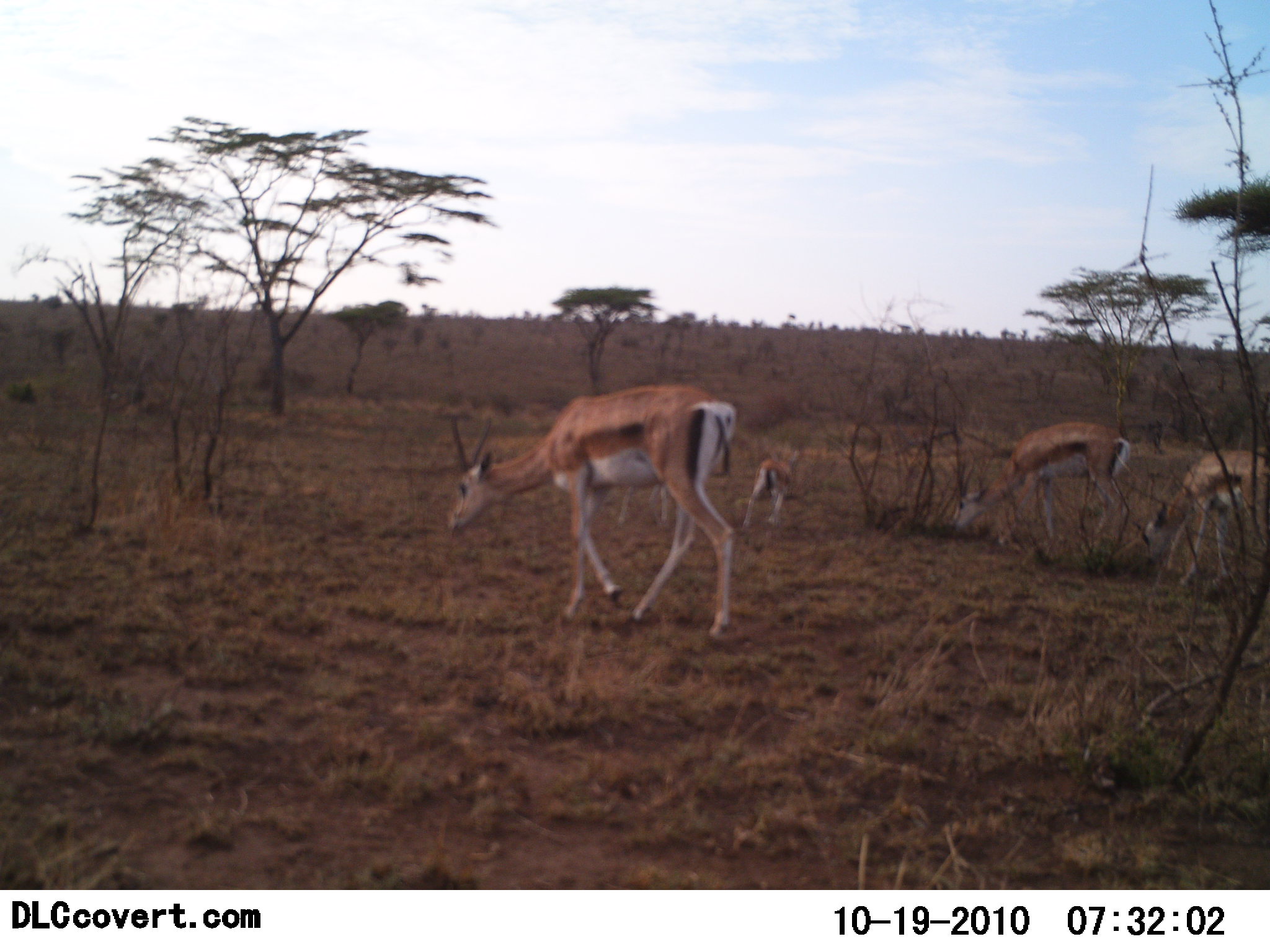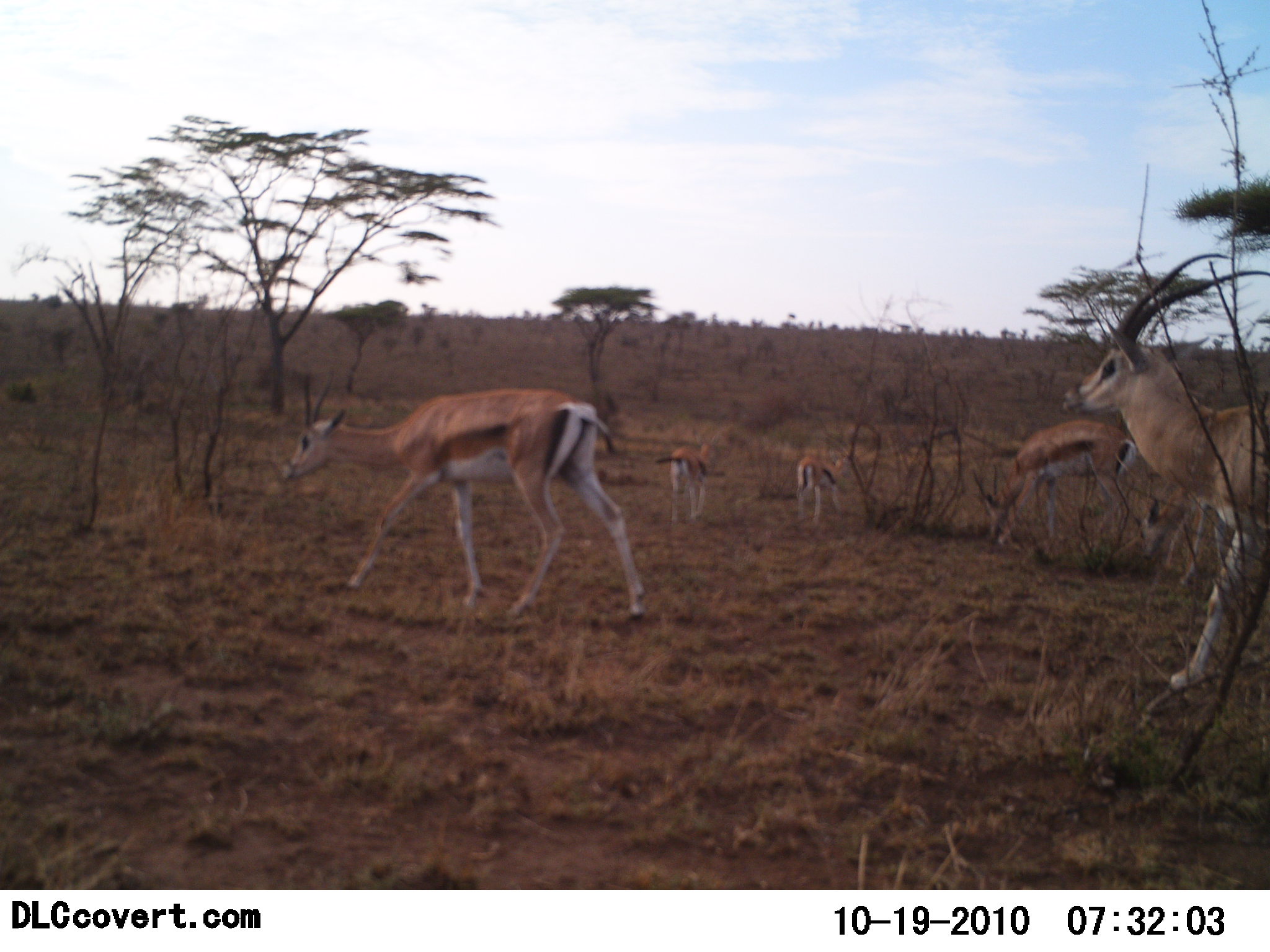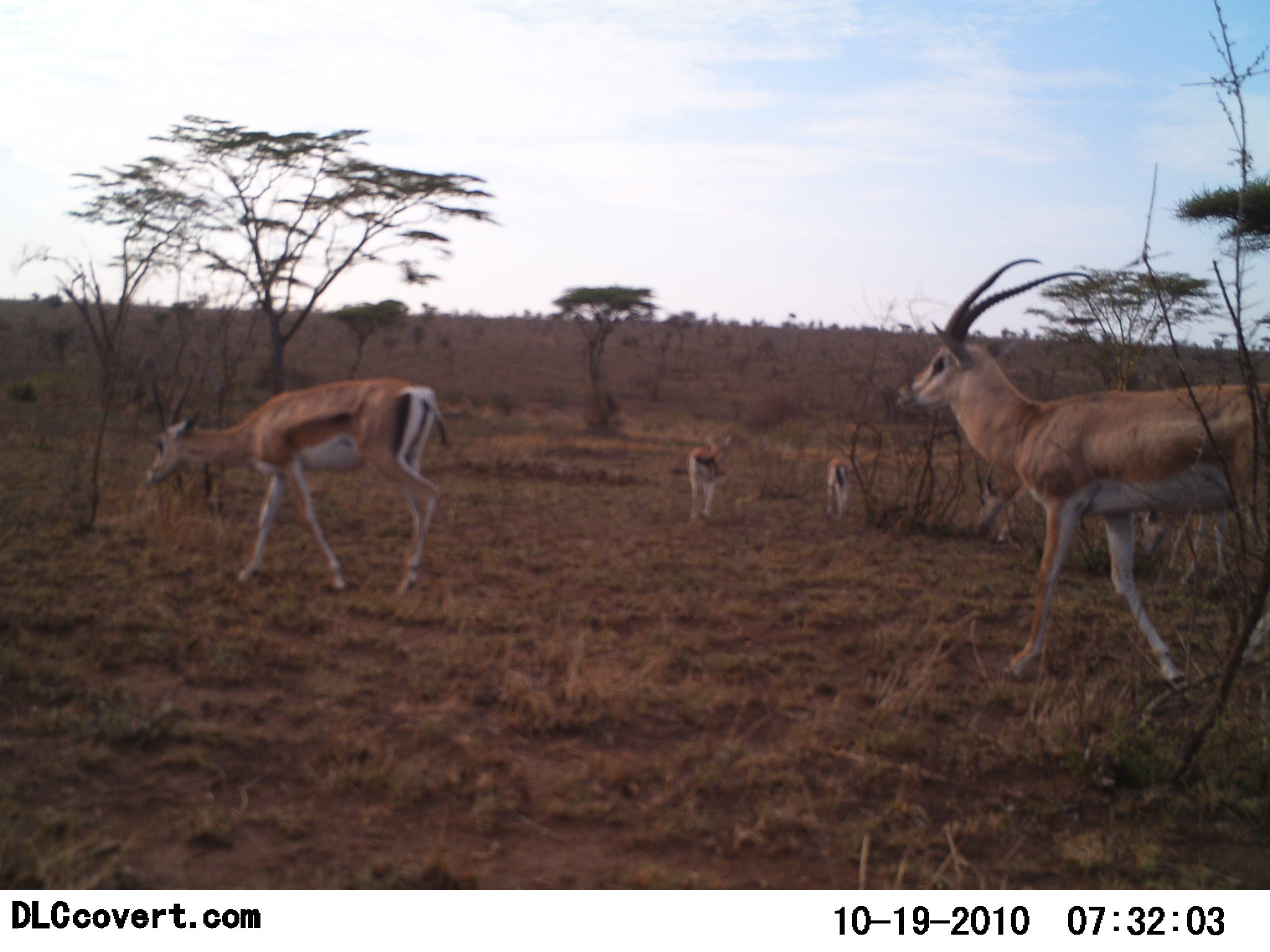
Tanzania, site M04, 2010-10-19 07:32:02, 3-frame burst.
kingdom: Animalia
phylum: Chordata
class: Mammalia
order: Artiodactyla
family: Bovidae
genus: Nanger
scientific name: Nanger granti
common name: grant's gazelle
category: gazellegrants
Gazellegrants (grant's gazelle) (Nanger granti), count 5. Behavior (volunteer vote fractions): standing 31%, resting 0%, moving 92%, interacting 0%. Young present (vote fraction): 23%. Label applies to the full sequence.